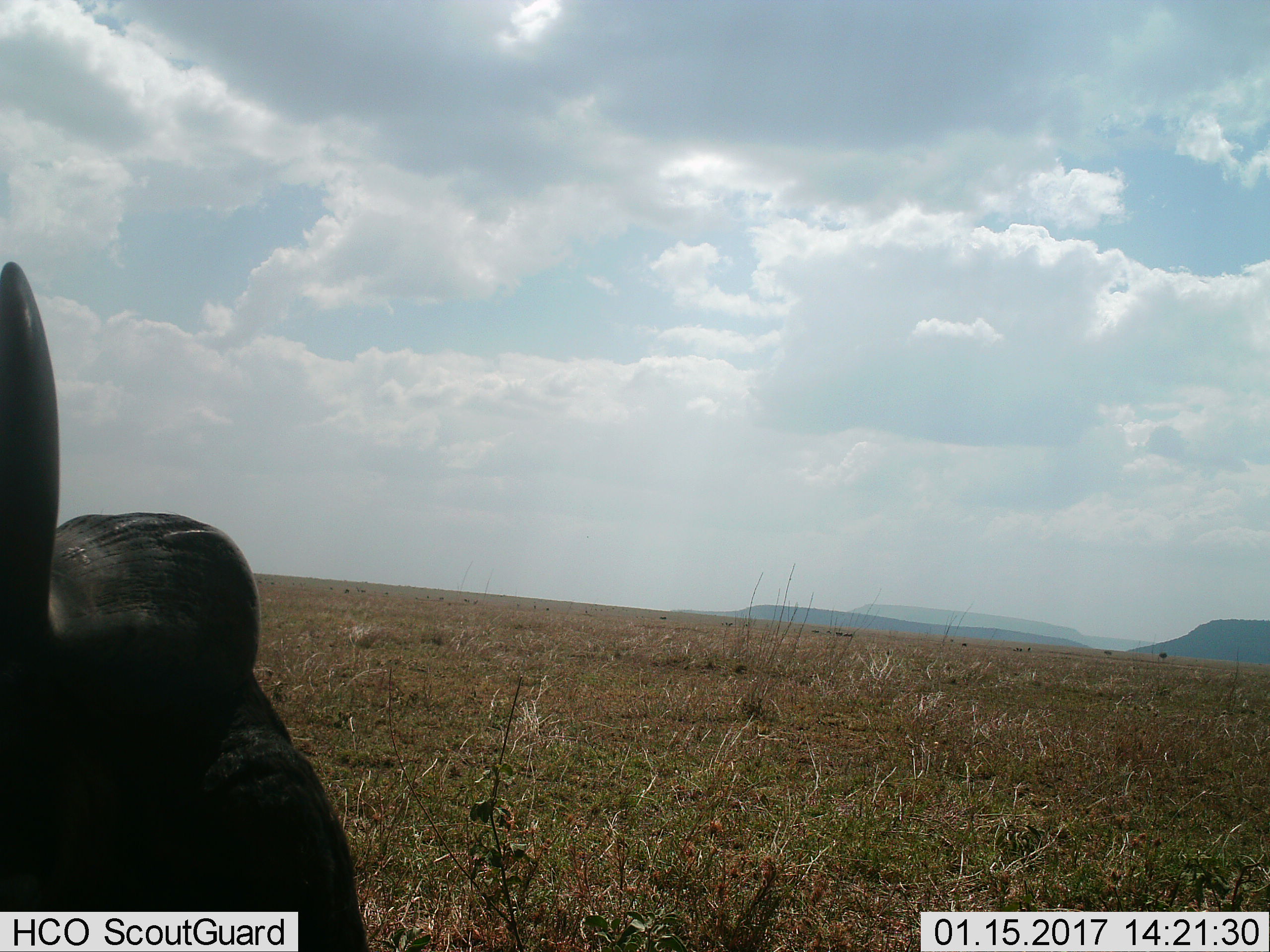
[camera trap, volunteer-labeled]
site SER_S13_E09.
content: unidentified animal